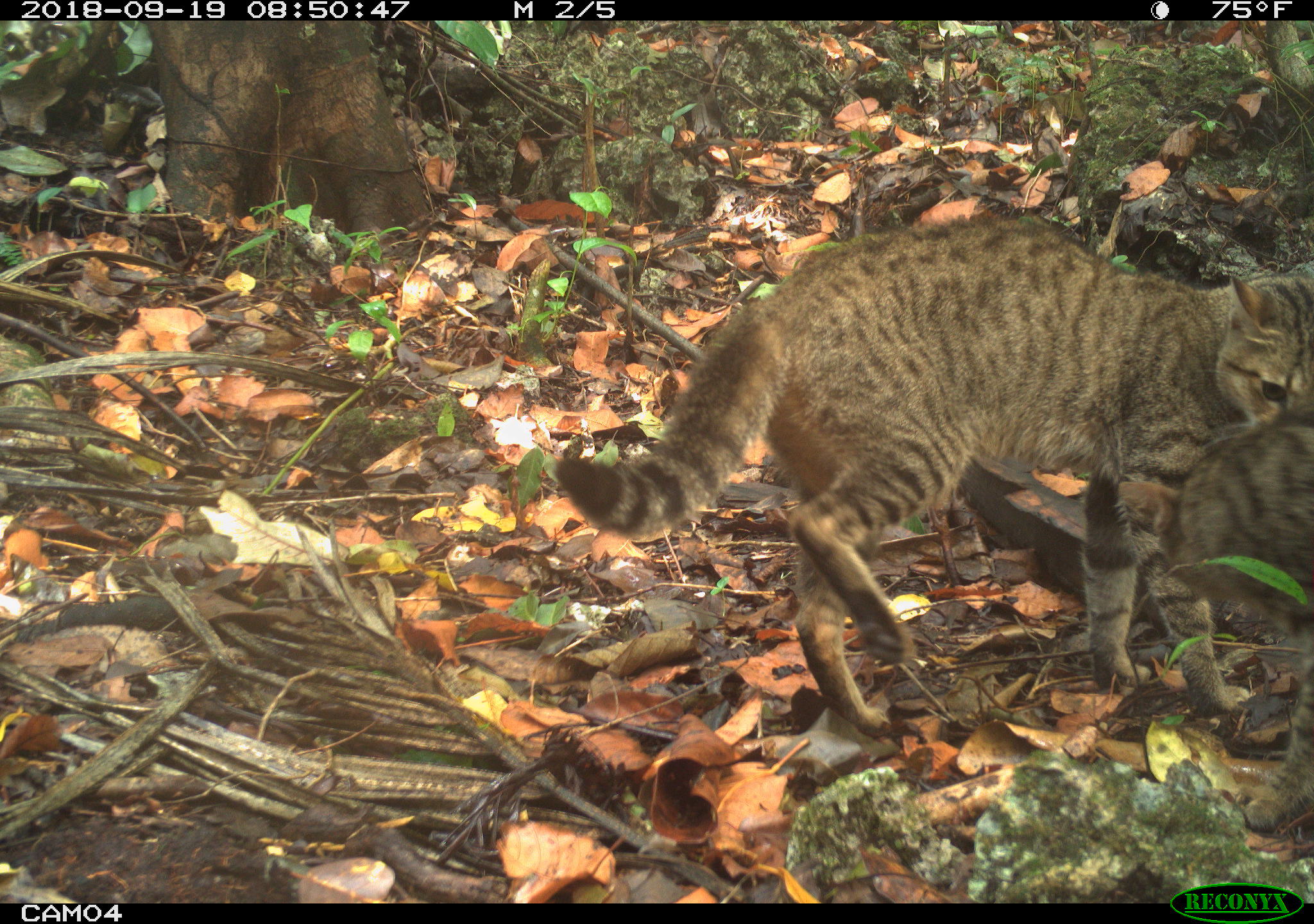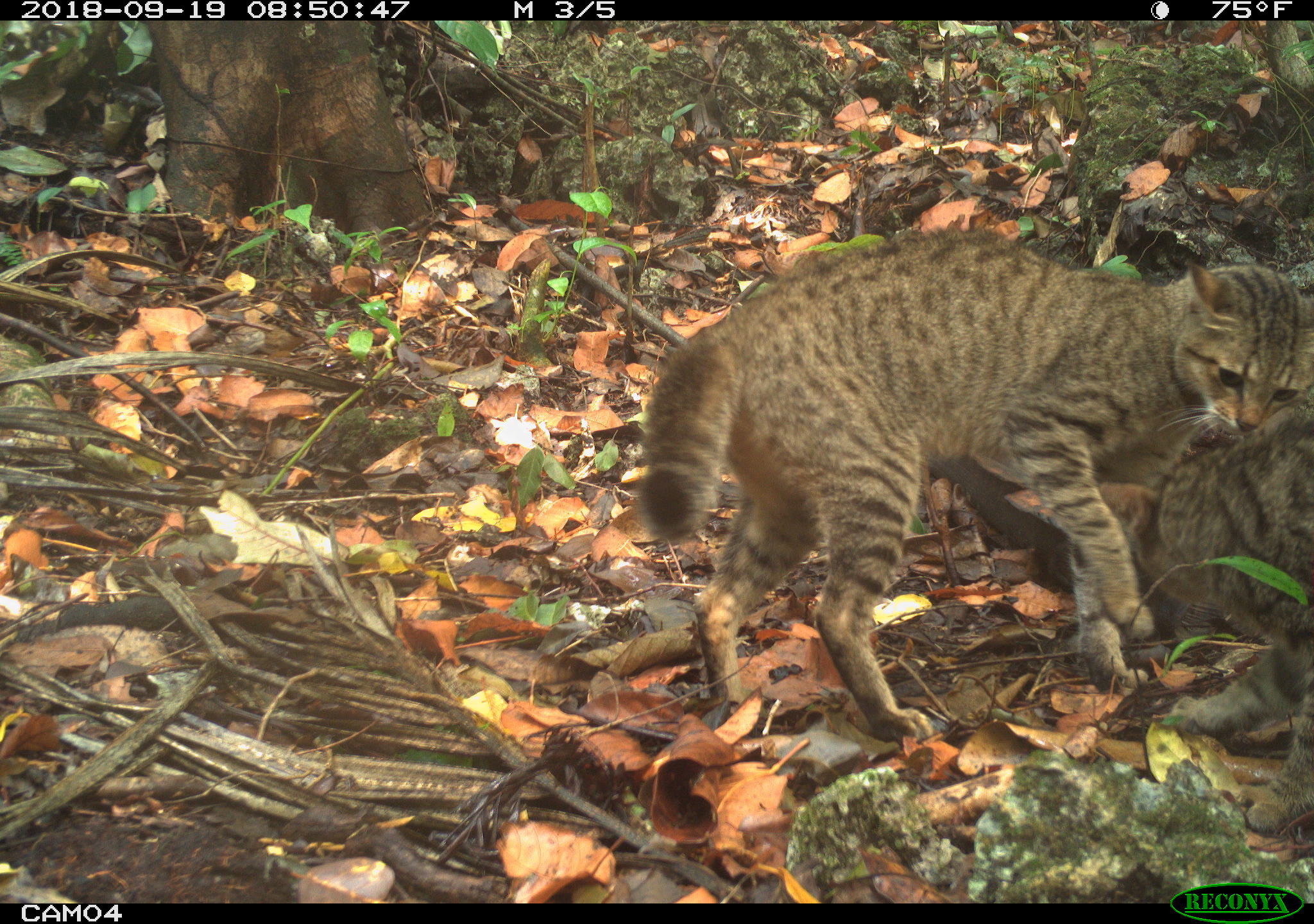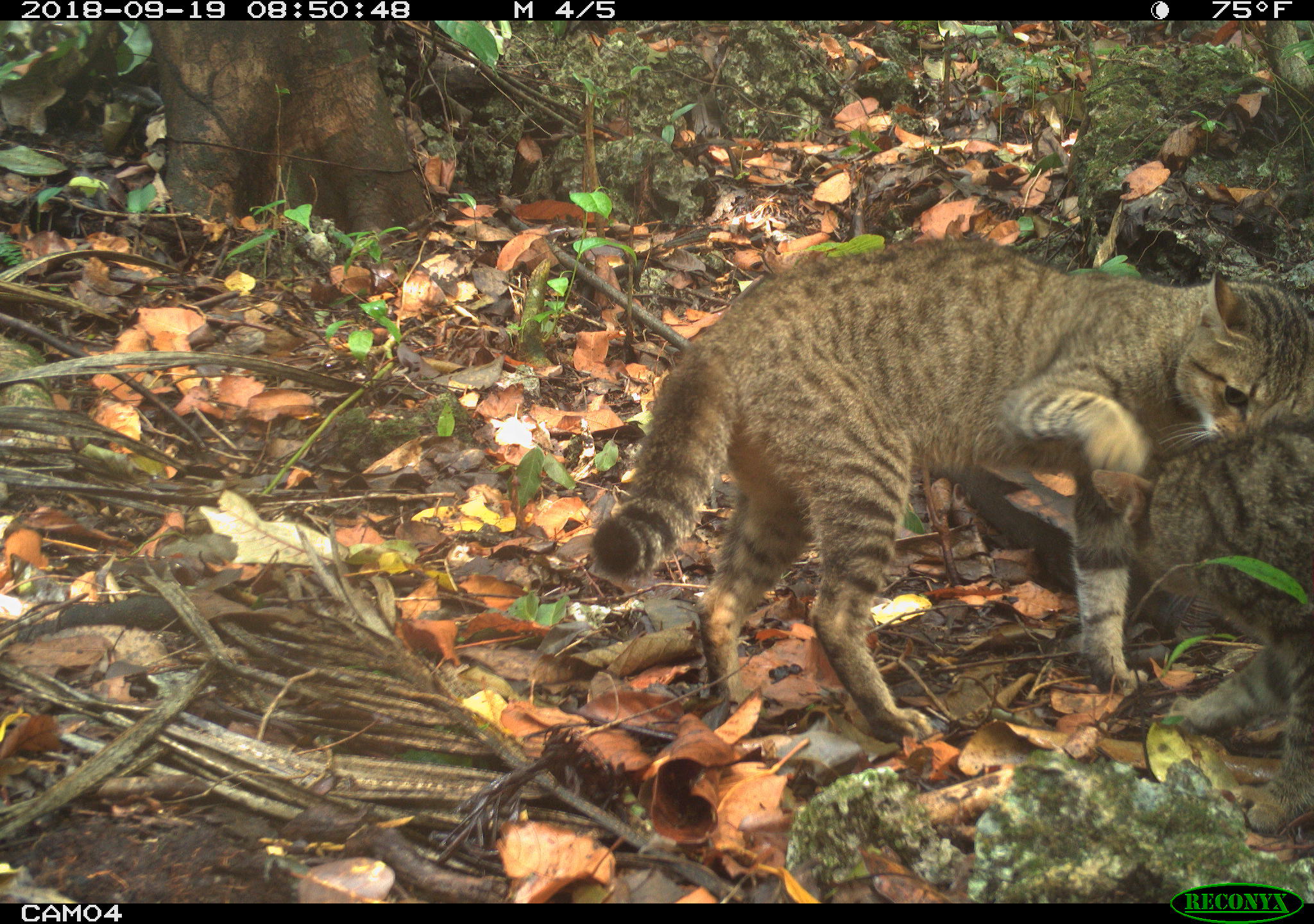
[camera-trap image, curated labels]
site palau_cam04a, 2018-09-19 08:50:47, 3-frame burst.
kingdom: Animalia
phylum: Chordata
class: Mammalia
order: Carnivora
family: Felidae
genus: Felis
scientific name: Felis catus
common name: cat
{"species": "cat (Felis catus)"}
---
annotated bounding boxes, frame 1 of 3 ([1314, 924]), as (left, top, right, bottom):
cat: (542, 216, 1308, 744)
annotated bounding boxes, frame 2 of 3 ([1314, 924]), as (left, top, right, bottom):
cat: (631, 228, 1303, 755); (1132, 412, 1314, 657)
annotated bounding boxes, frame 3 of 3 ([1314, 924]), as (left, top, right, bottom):
cat: (579, 239, 1299, 746); (1137, 433, 1314, 658)